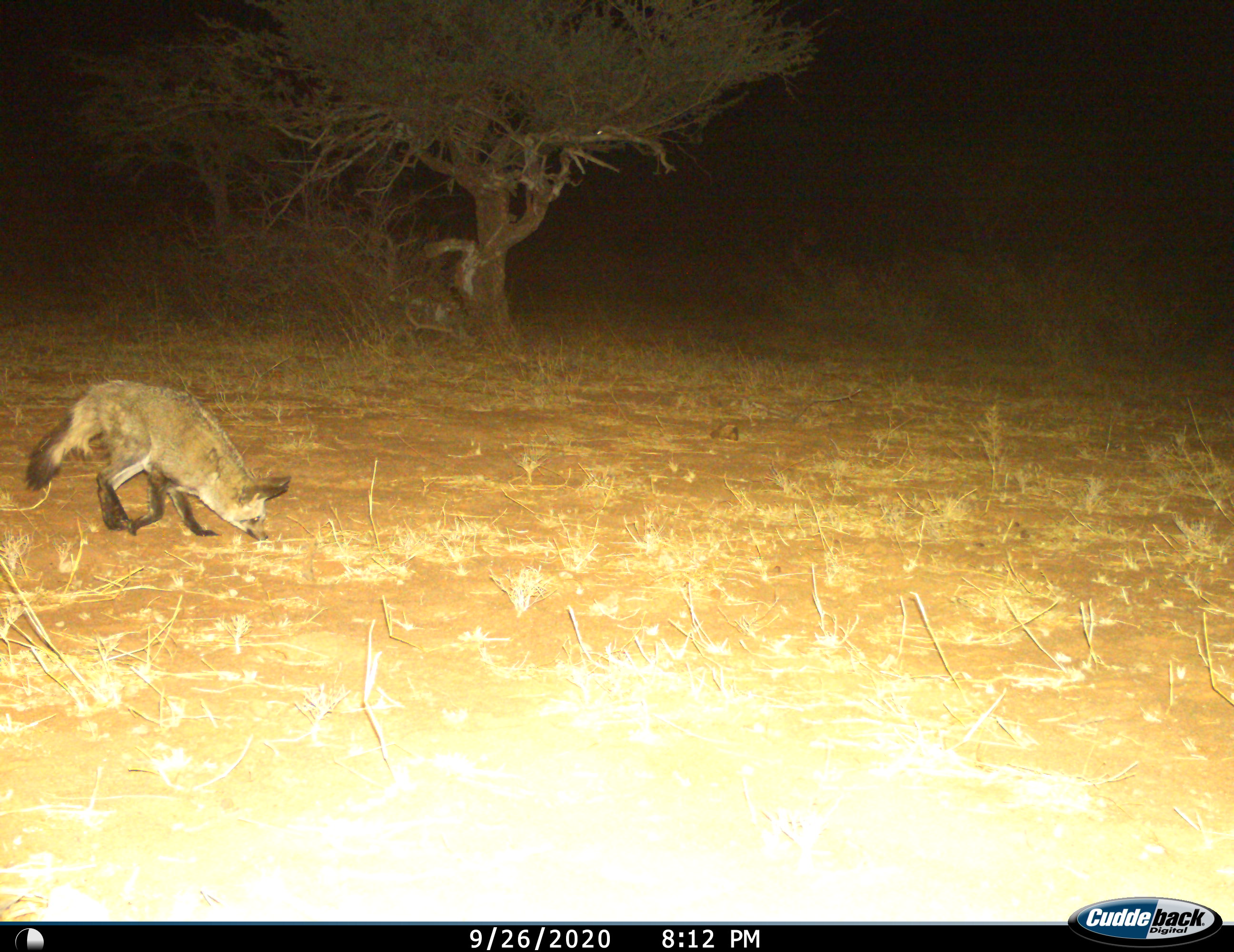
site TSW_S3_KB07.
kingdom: Animalia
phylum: Chordata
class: Mammalia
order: Carnivora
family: Canidae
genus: Otocyon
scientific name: Otocyon megalotis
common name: bat-eared fox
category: foxbateared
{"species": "foxbateared (bat-eared fox) (Otocyon megalotis)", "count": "1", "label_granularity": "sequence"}